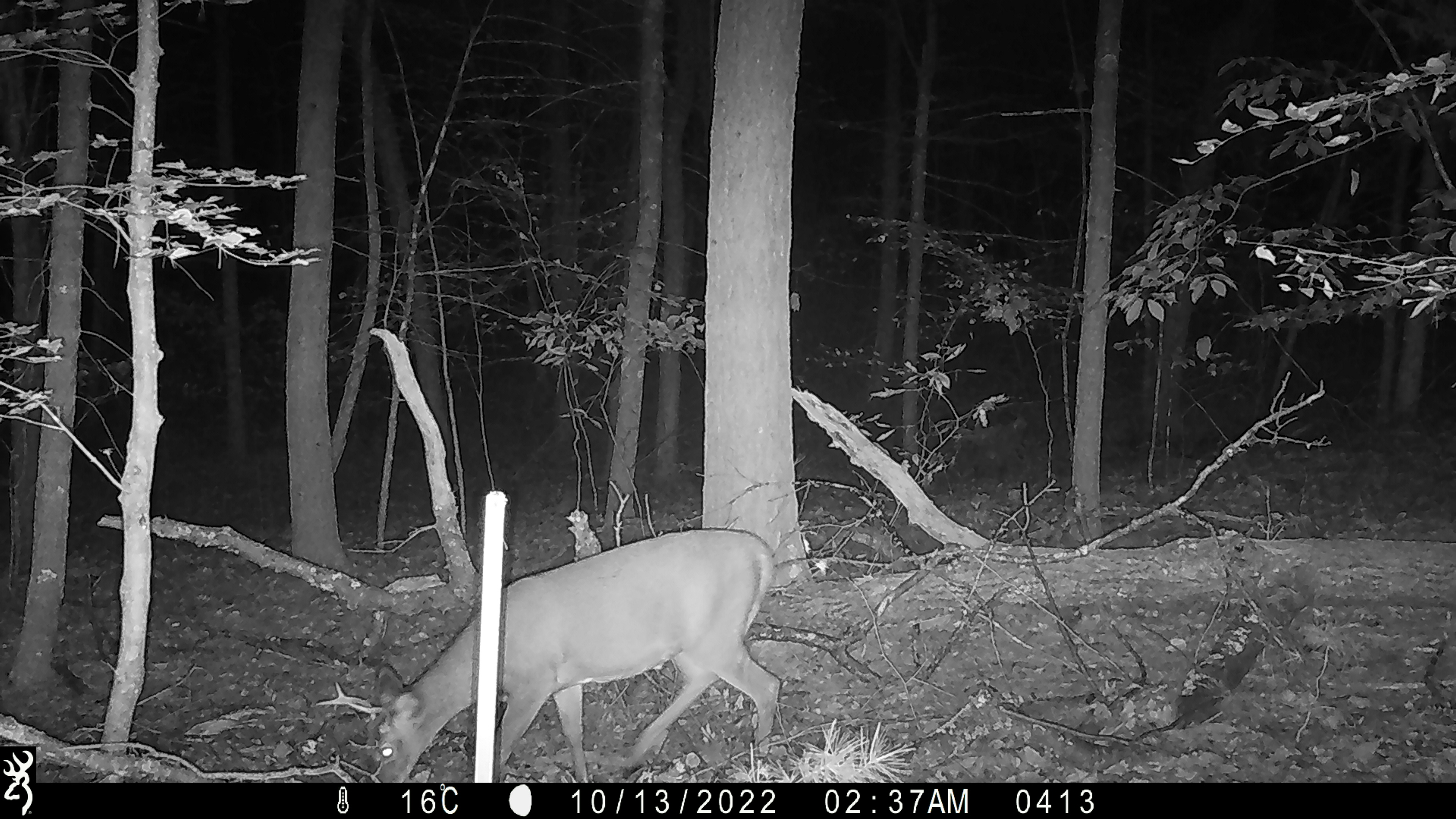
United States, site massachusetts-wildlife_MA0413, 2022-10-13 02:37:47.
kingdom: Animalia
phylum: Chordata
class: Mammalia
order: Artiodactyla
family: Cervidae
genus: Odocoileus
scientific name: Odocoileus virginianus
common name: white-tailed deer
White-tailed deer (Odocoileus virginianus).